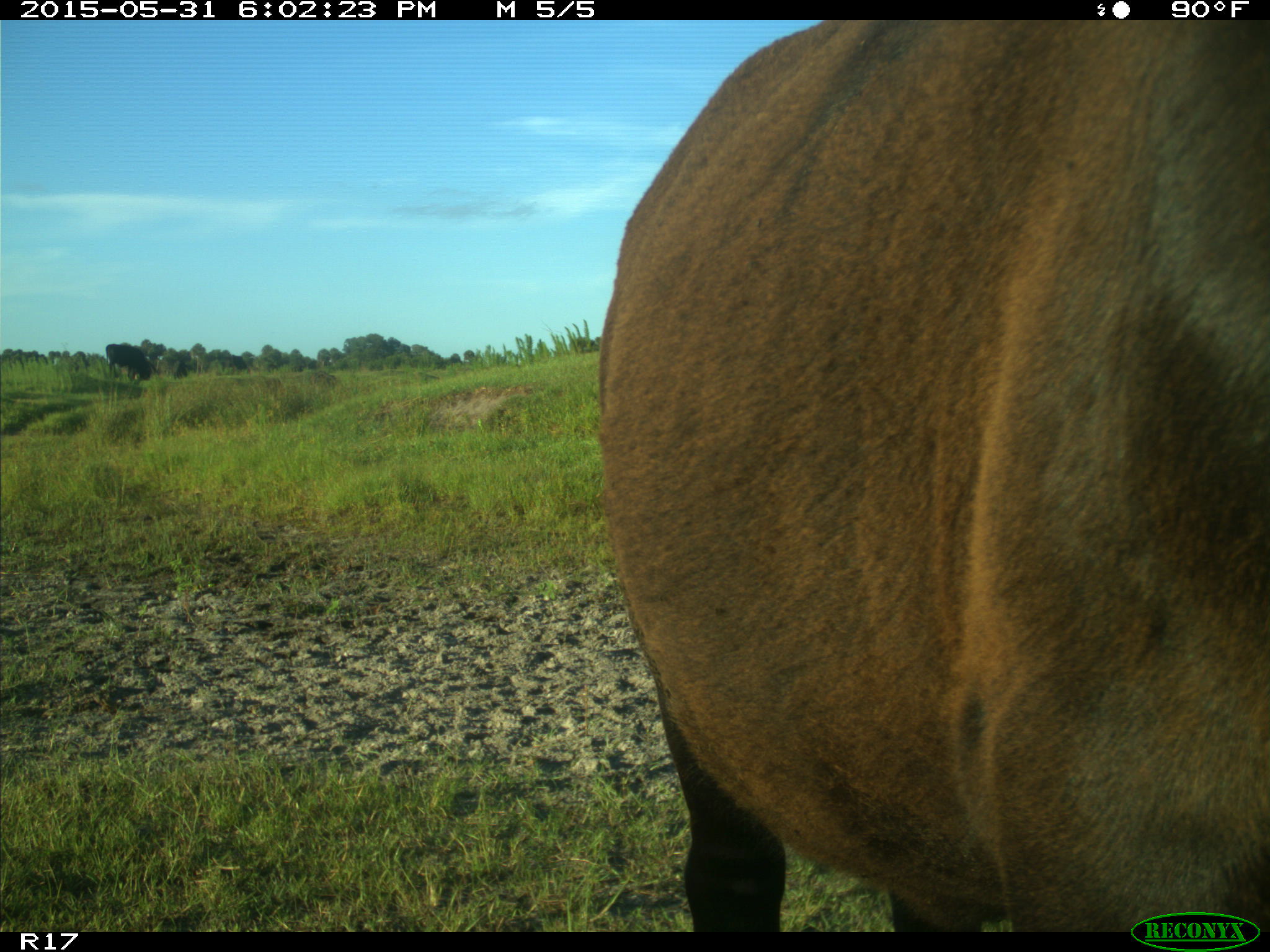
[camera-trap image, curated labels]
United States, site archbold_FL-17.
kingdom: Animalia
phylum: Chordata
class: Mammalia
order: Artiodactyla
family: Bovidae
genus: Bos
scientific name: Bos taurus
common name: domestic cow